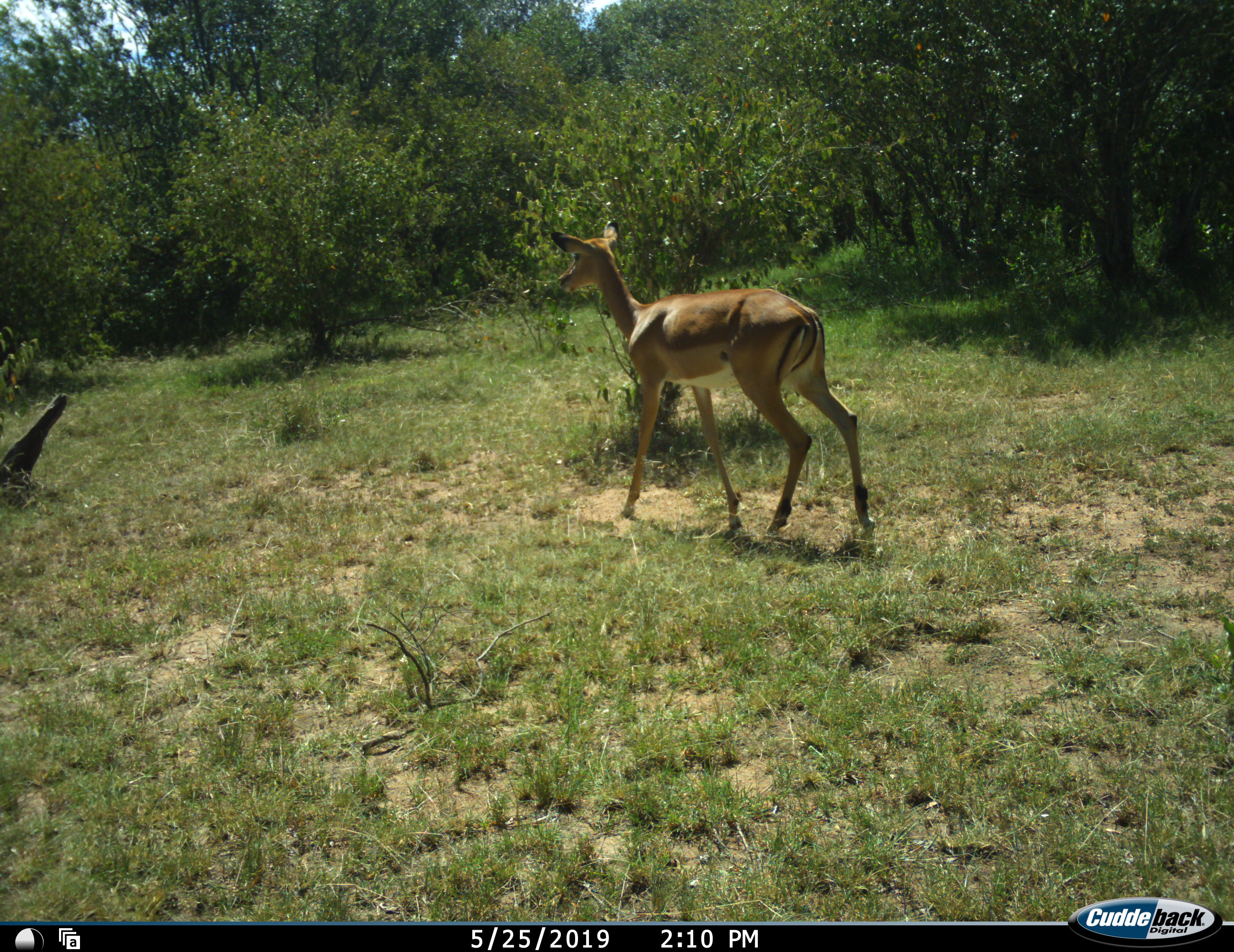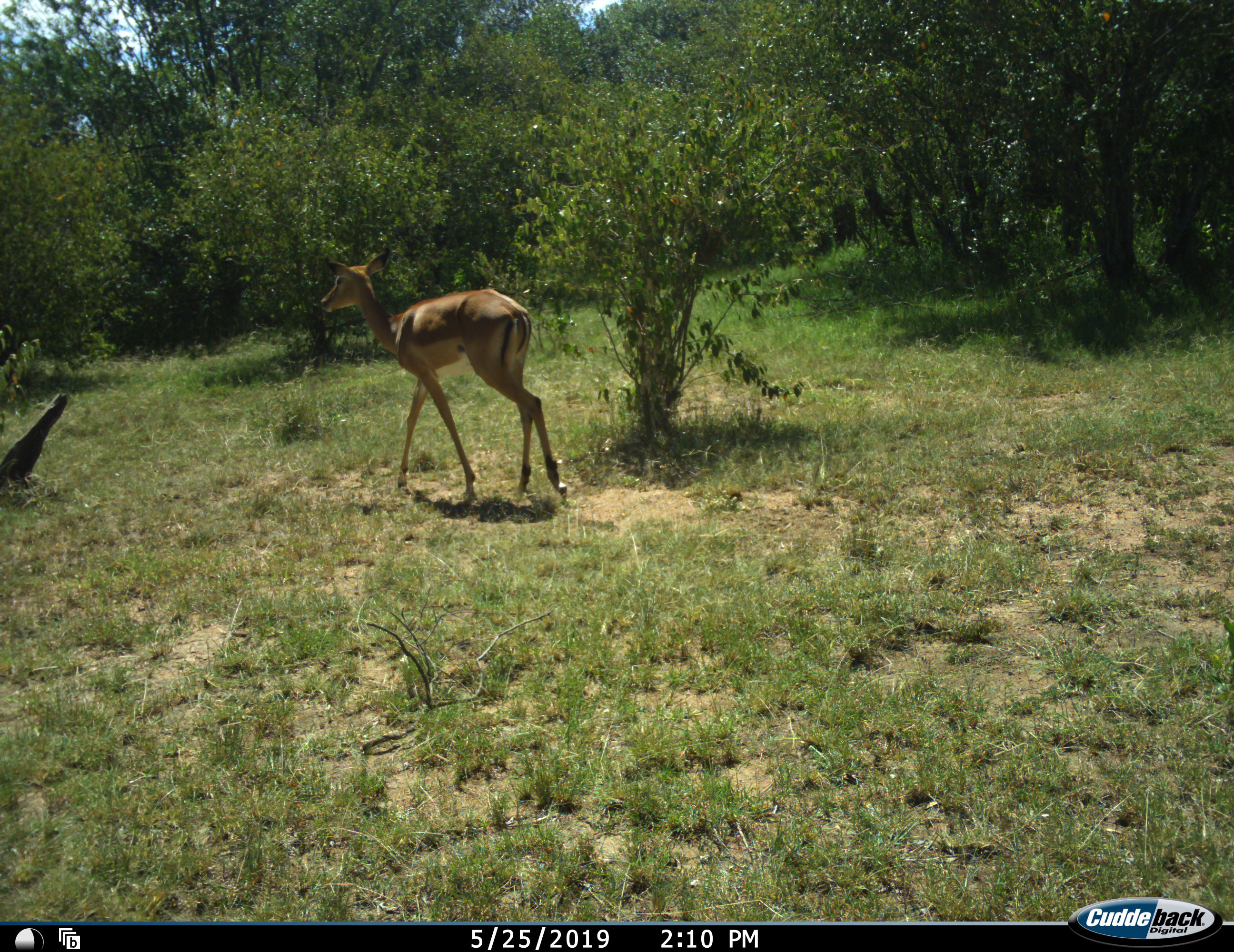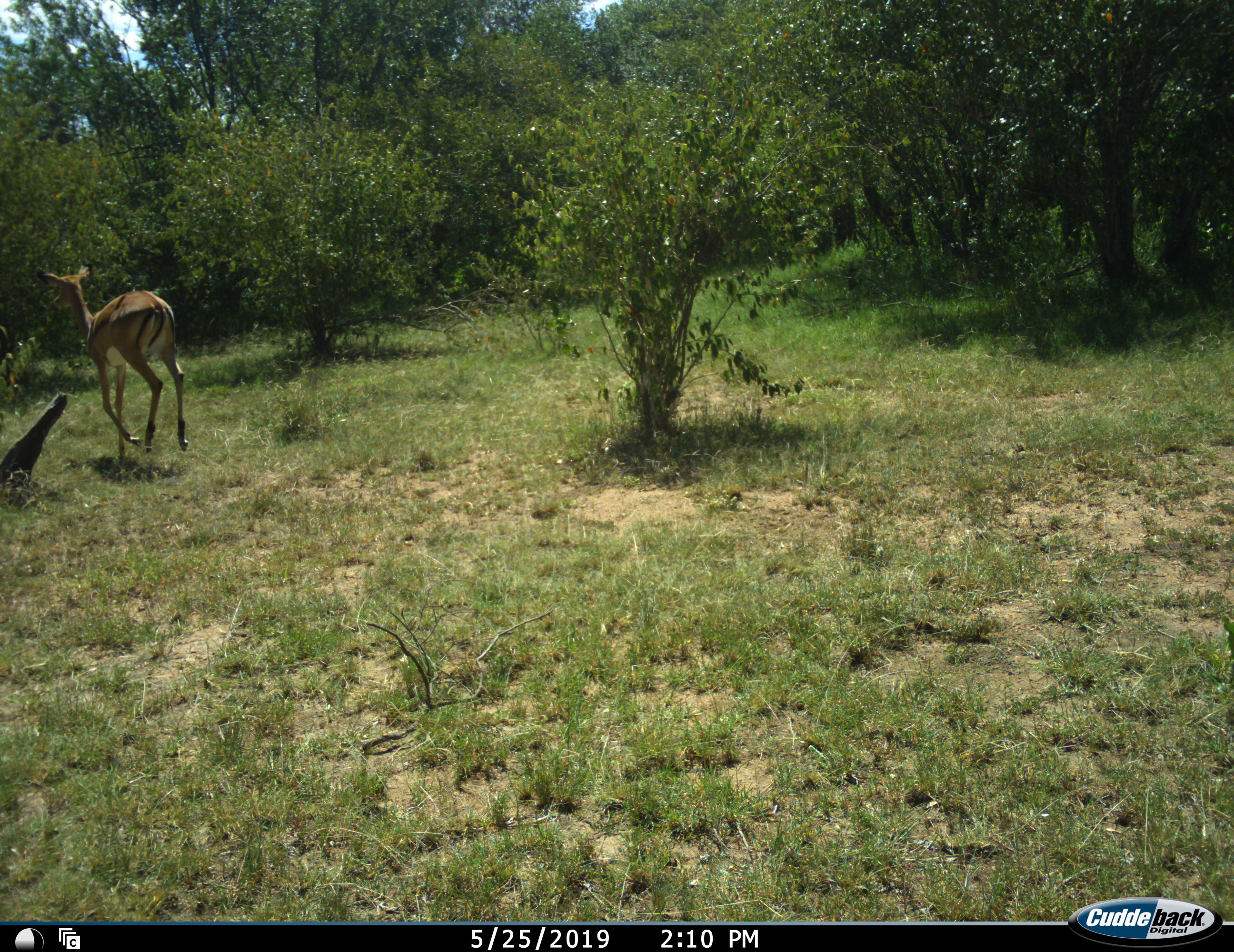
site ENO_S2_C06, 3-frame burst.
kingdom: Animalia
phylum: Chordata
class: Mammalia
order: Artiodactyla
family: Bovidae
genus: Aepyceros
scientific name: Aepyceros melampus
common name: impala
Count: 1.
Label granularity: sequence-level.